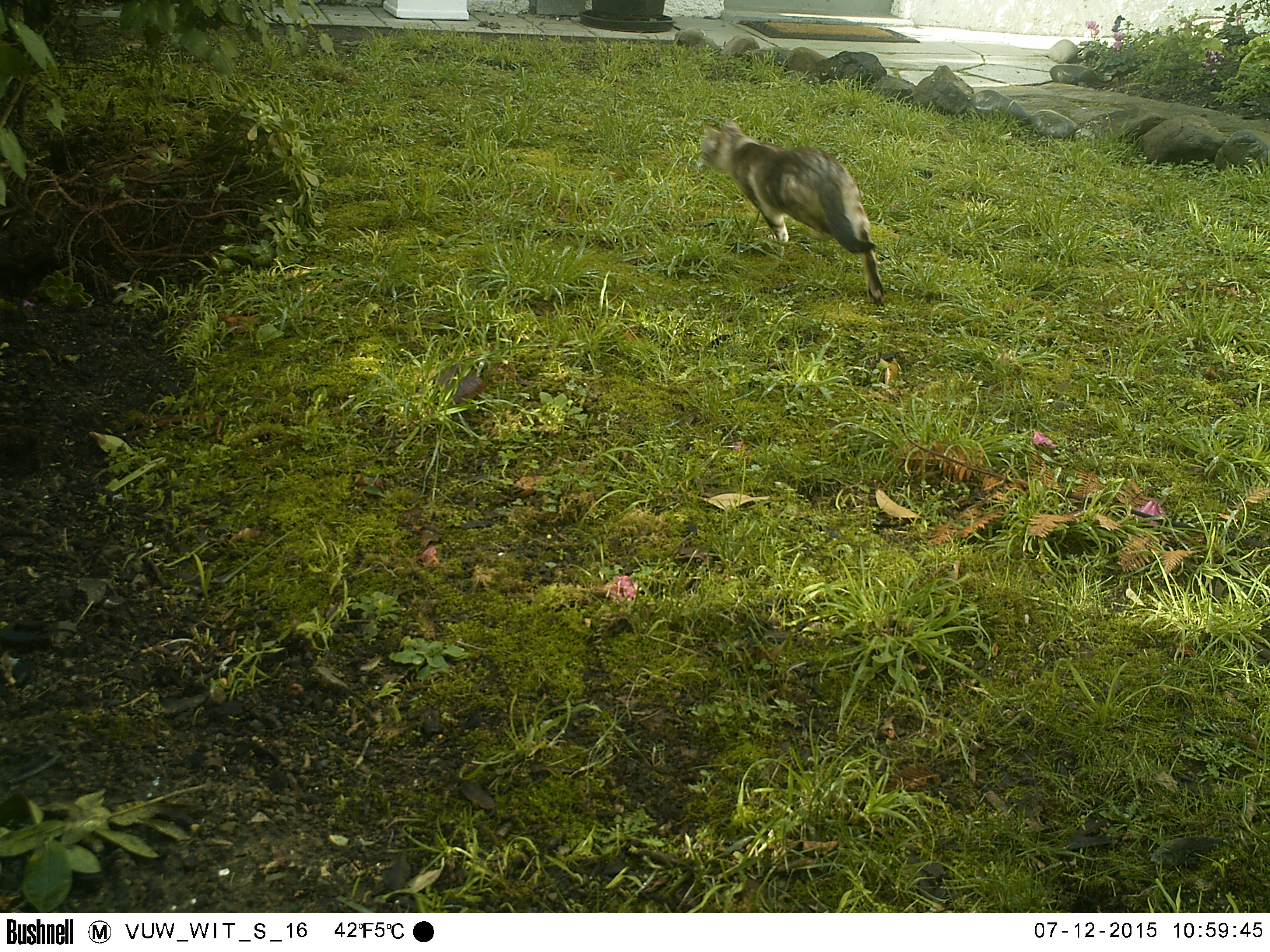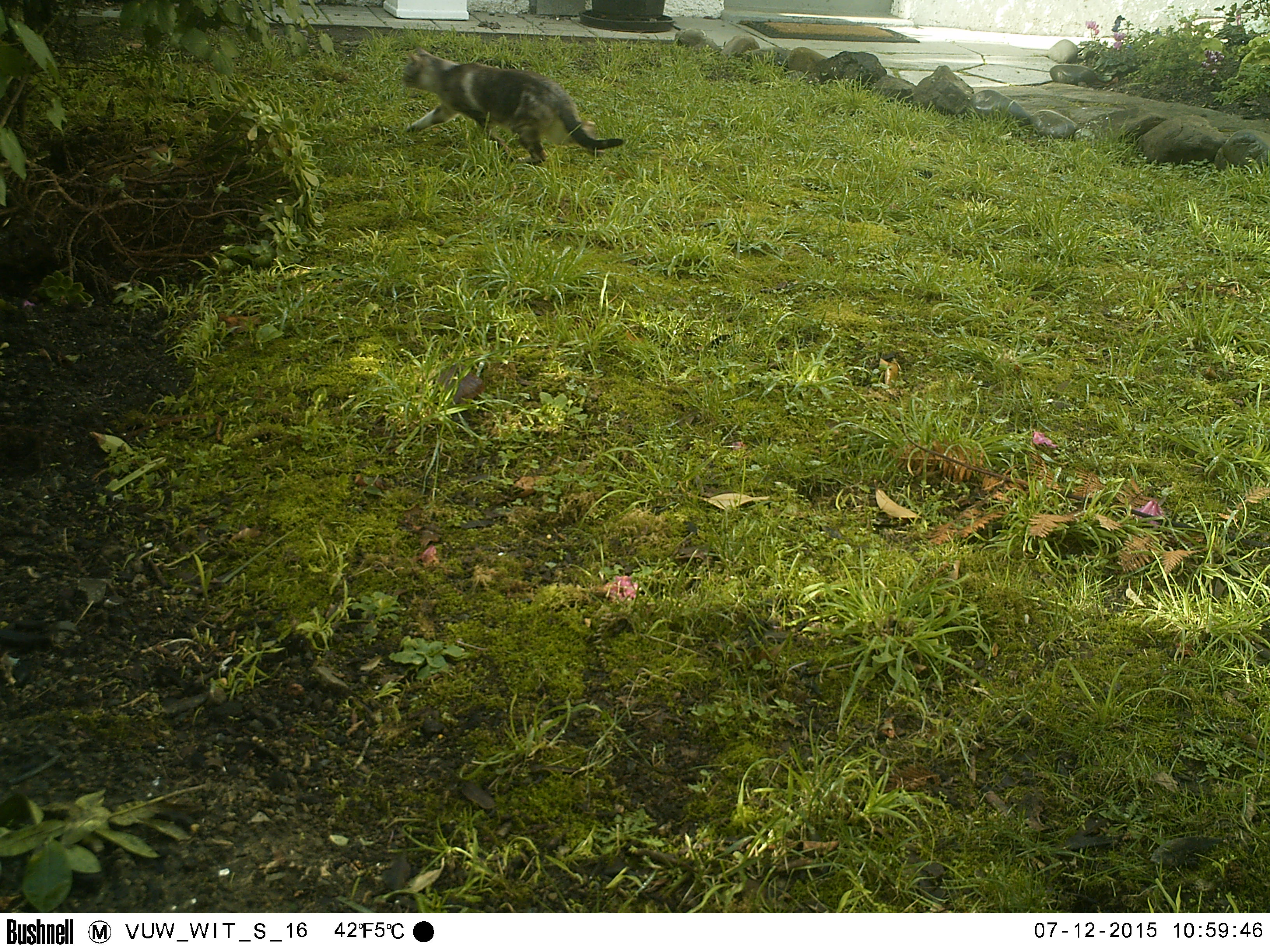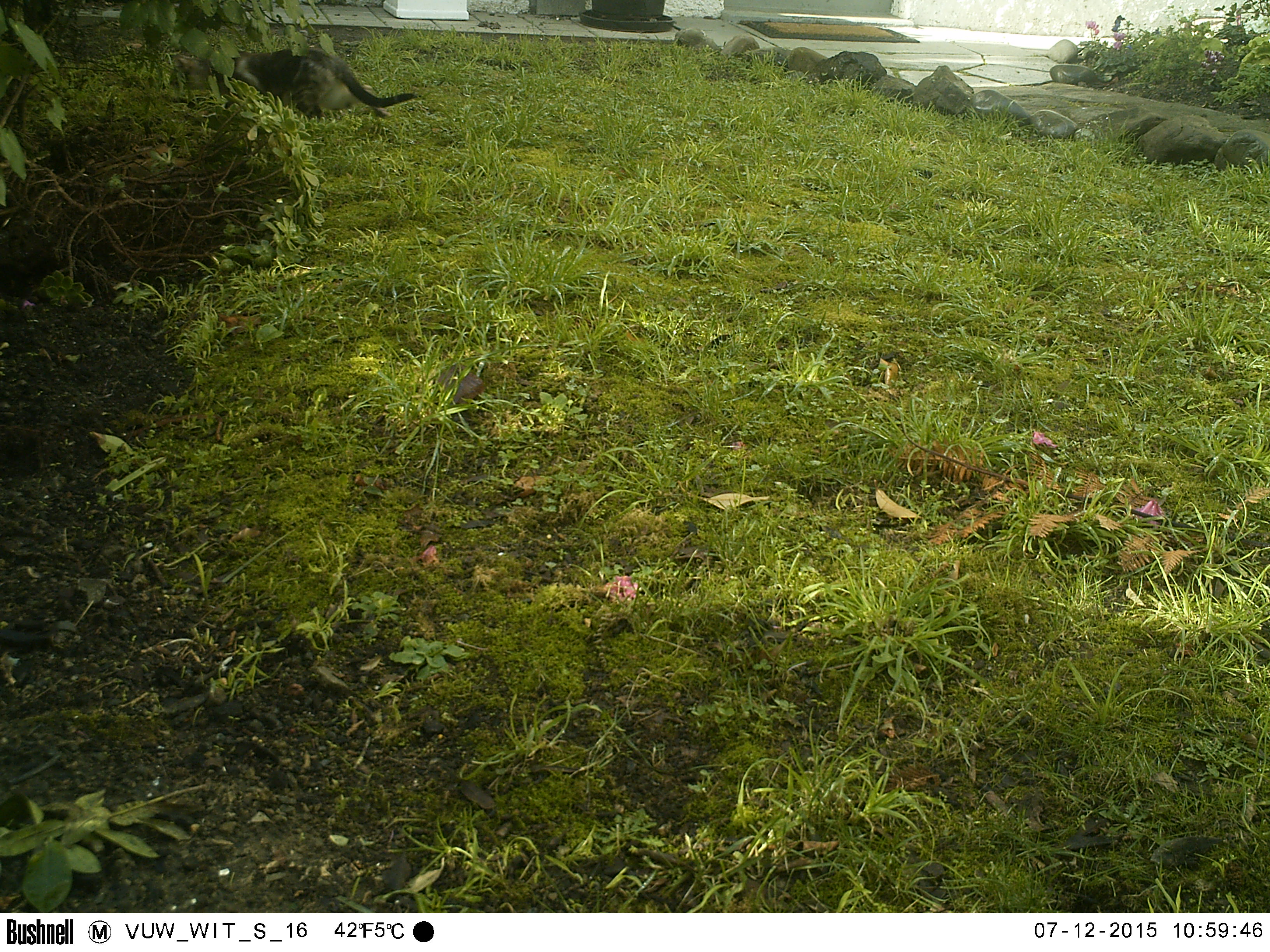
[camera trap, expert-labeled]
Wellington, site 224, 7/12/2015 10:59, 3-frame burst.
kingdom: Animalia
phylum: Chordata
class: Mammalia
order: Carnivora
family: Felidae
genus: Felis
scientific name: Felis catus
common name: cat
Cat (Felis catus).